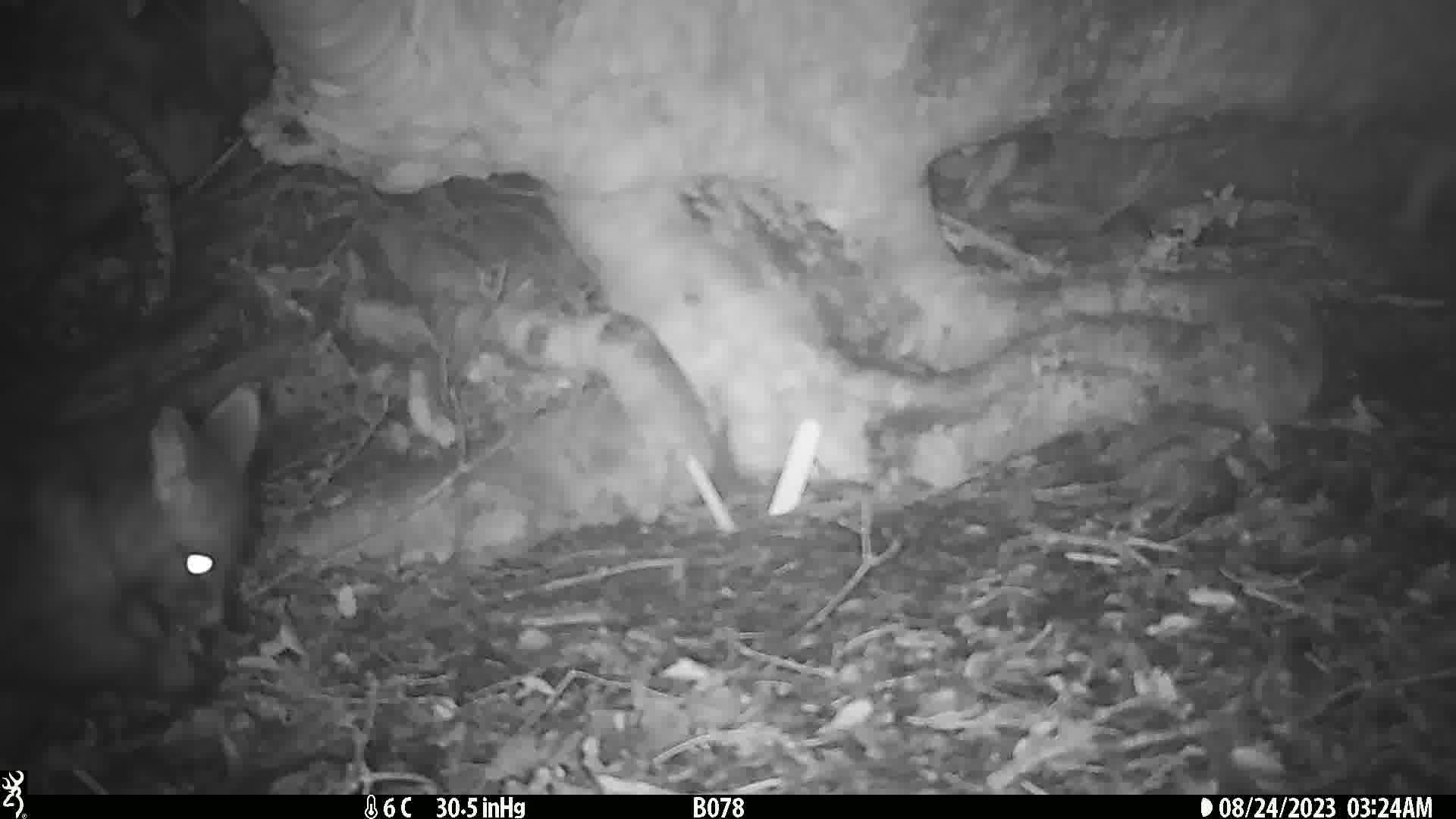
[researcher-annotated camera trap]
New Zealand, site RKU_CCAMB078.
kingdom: Animalia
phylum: Chordata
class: Mammalia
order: Diprotodontia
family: Phalangeridae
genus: Trichosurus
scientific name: Trichosurus vulpecula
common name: common brushtail possum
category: possum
Possum (common brushtail possum) (Trichosurus vulpecula).